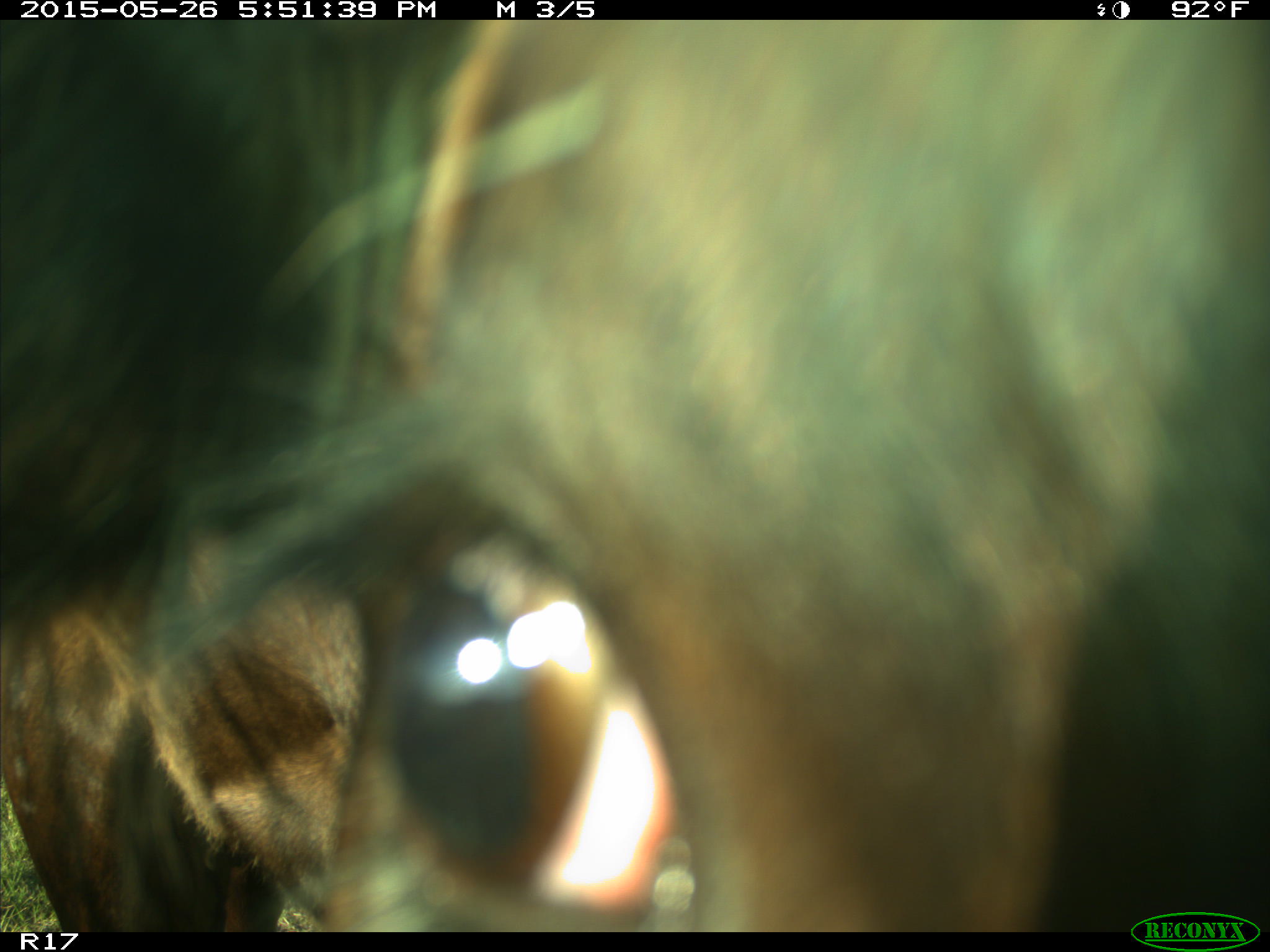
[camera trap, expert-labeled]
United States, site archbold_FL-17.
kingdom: Animalia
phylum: Chordata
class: Mammalia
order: Artiodactyla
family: Bovidae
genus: Bos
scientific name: Bos taurus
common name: domestic cow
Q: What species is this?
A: Bos taurus (domestic cow).